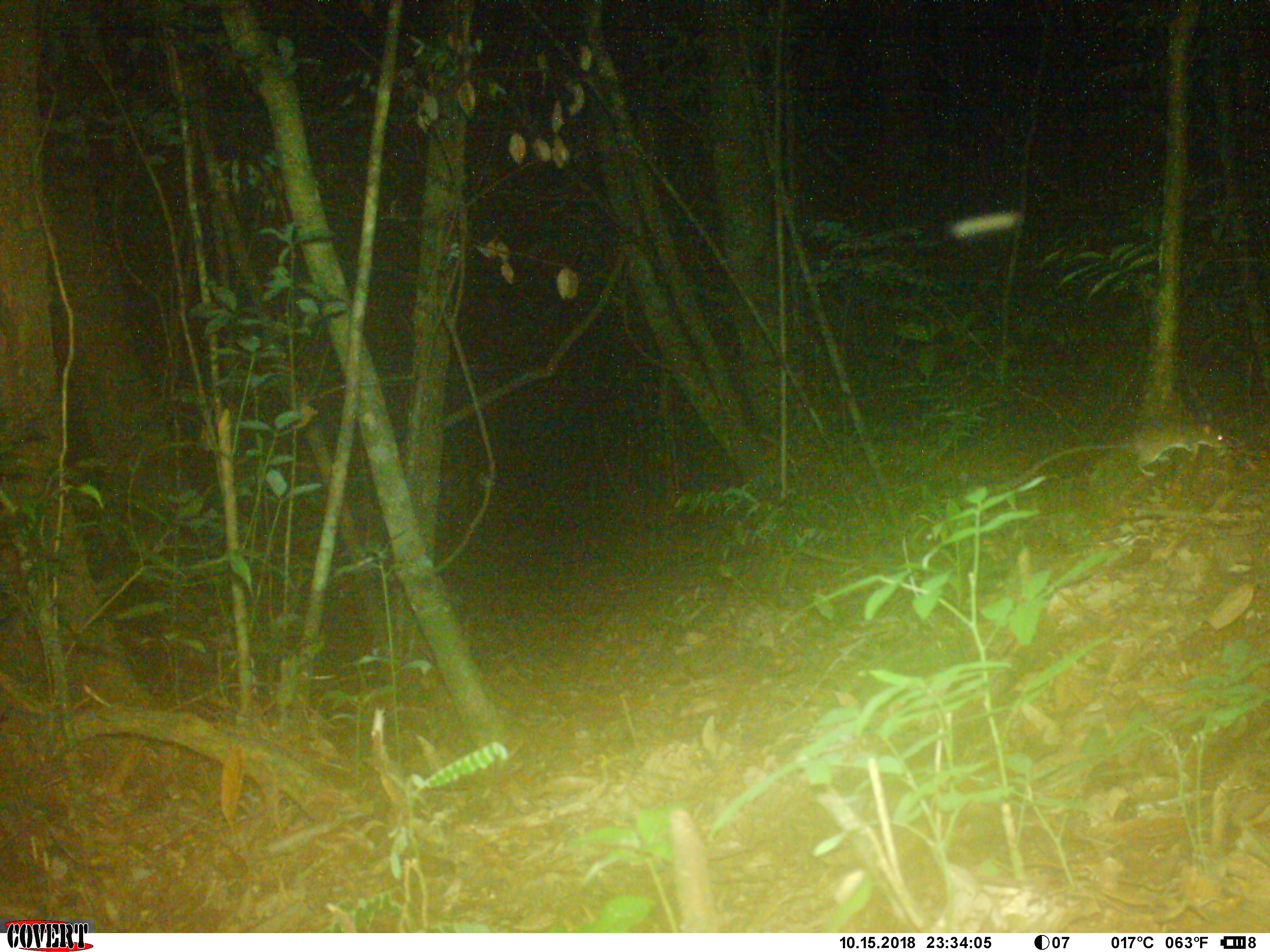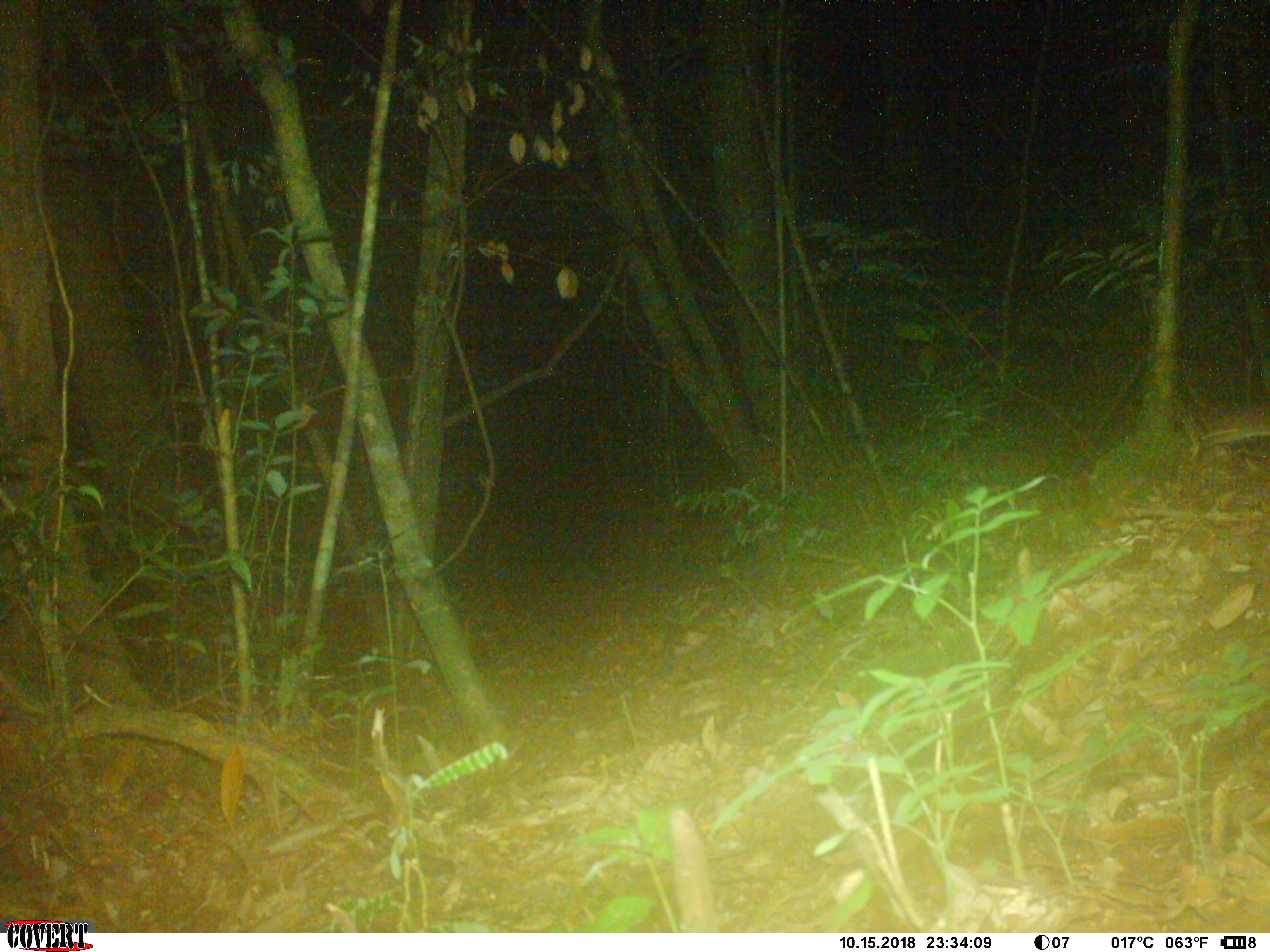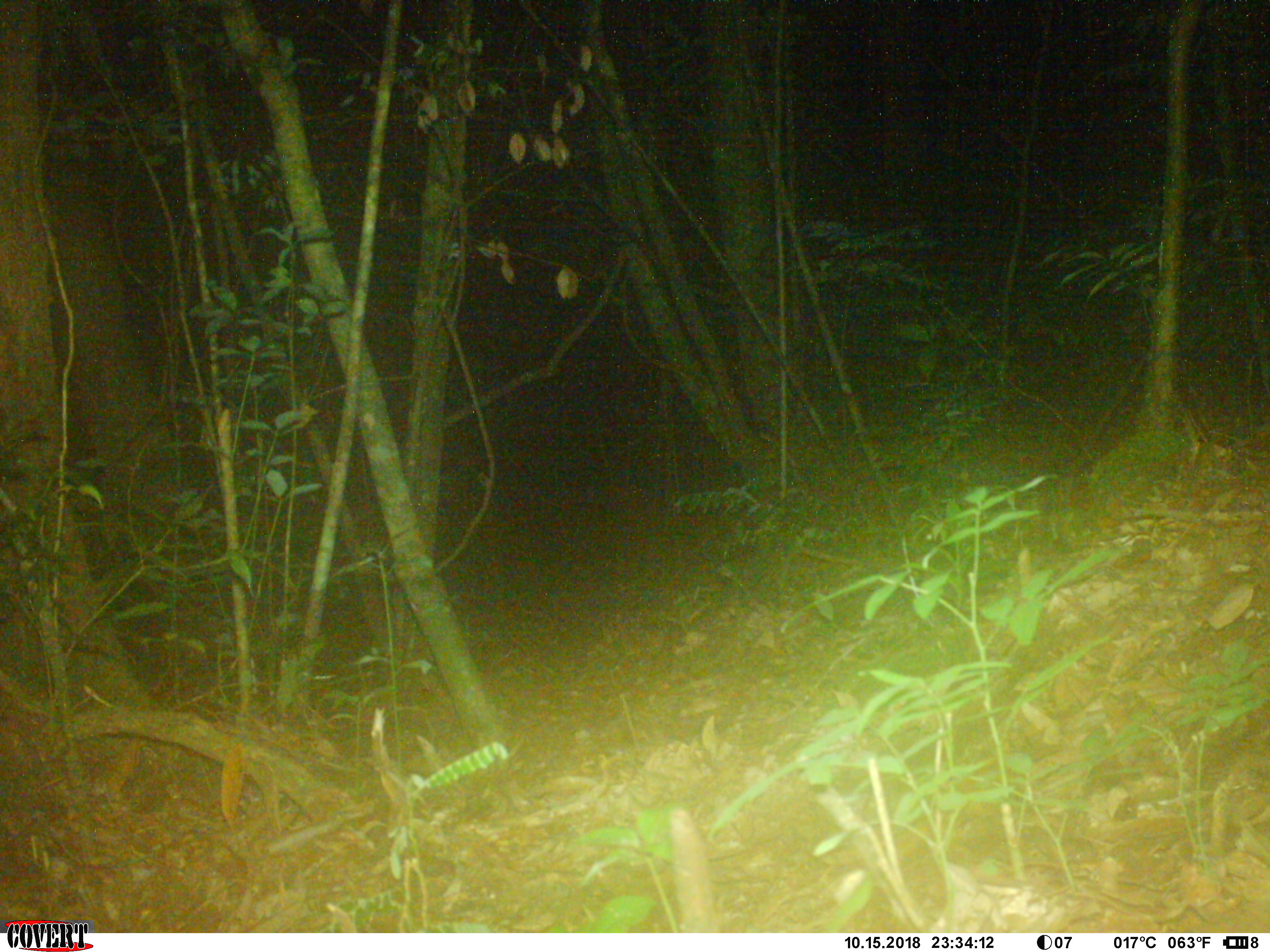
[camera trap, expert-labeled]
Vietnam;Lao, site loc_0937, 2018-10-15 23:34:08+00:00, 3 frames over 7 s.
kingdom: Animalia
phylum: Chordata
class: Mammalia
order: Rodentia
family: Muridae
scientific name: Muridae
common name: old-world mice and rats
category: unidentified murid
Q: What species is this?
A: Unidentified murid (old-world mice and rats) (Muridae).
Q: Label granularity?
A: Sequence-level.